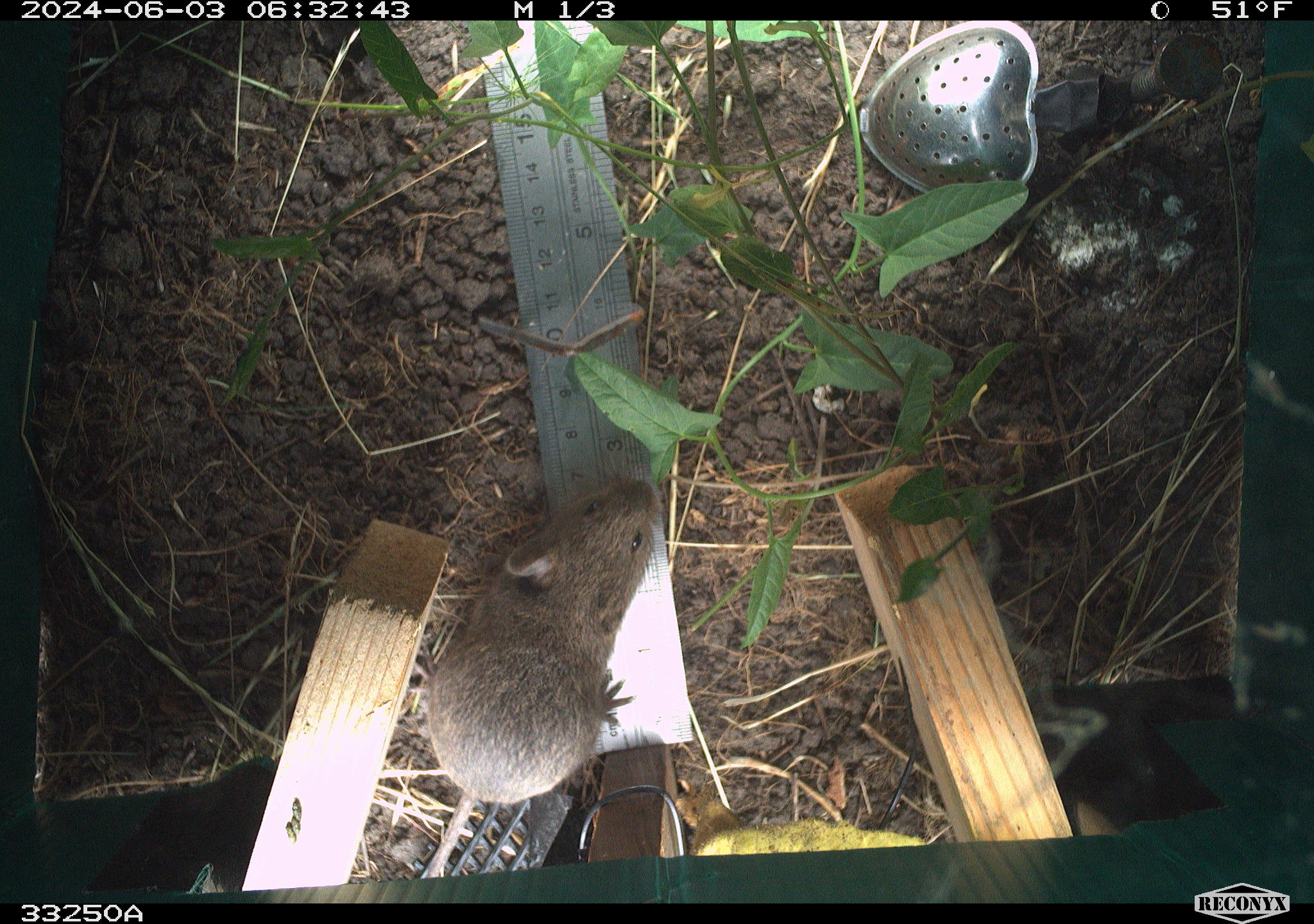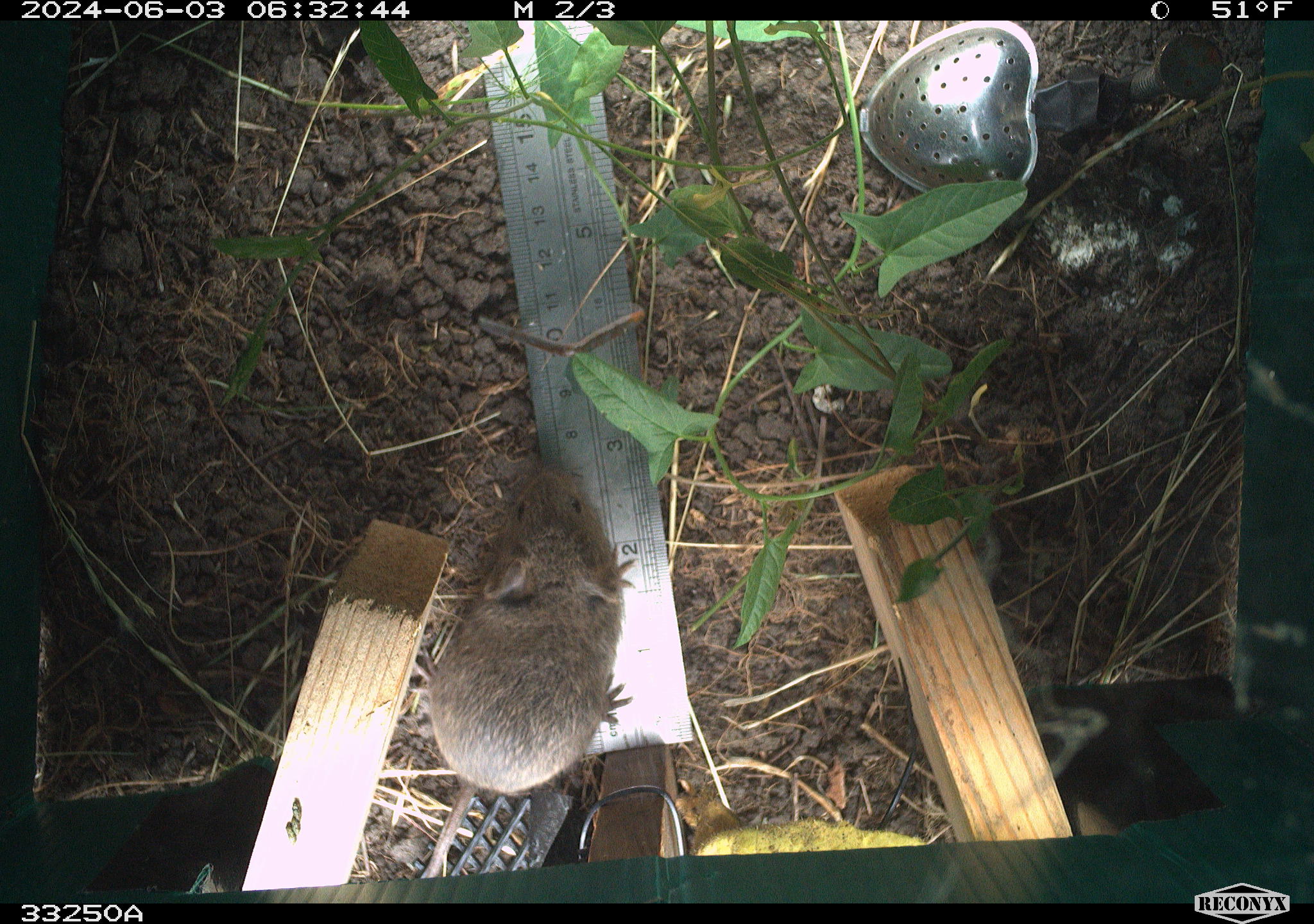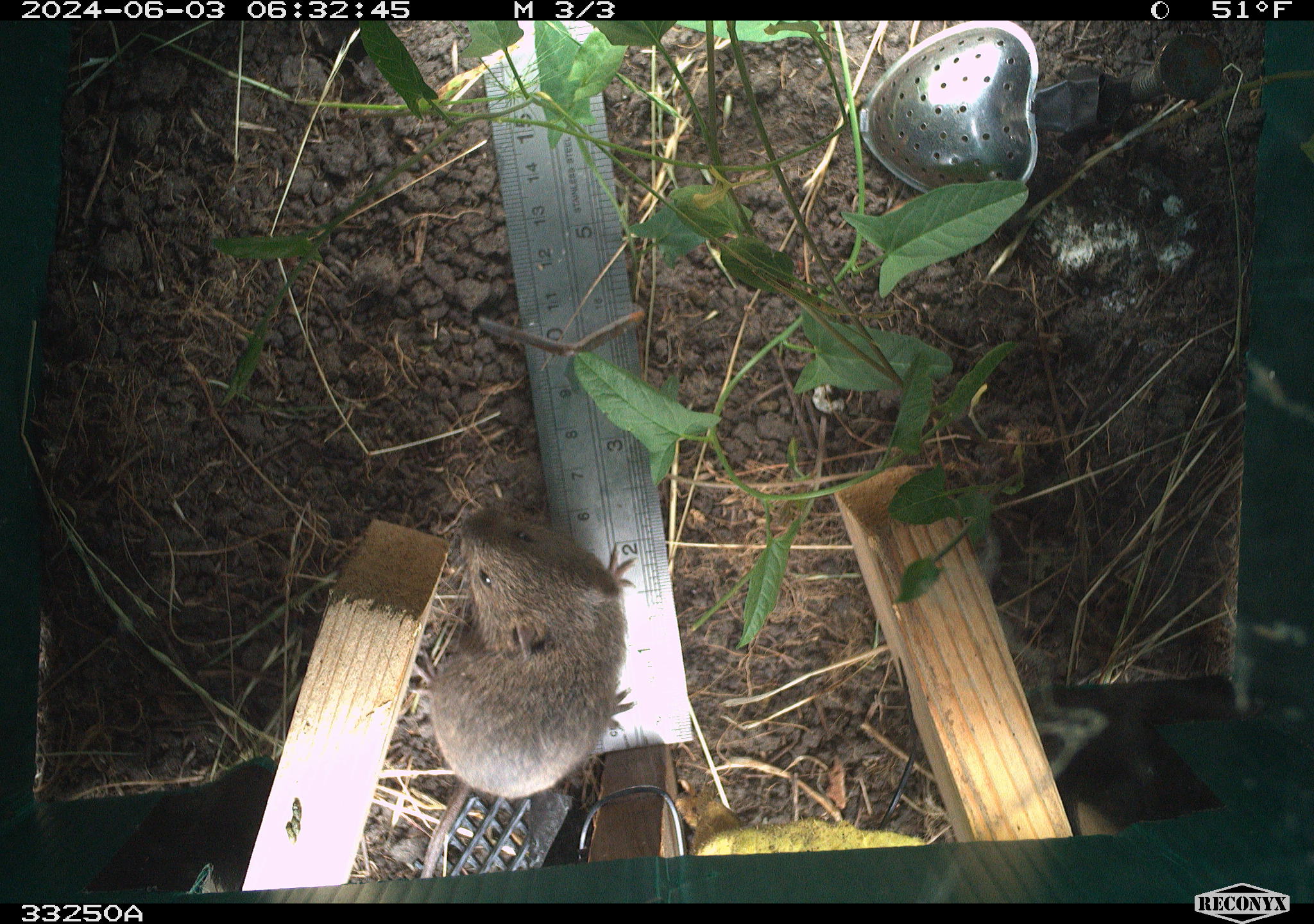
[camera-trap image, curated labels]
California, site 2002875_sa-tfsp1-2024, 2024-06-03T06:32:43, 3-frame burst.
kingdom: Animalia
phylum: Chordata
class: Mammalia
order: Rodentia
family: Cricetidae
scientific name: Arvicolinae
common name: voles, lemmings, and muskrats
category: arvicolinae subfamily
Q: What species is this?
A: Arvicolinae subfamily (voles, lemmings, and muskrats) (Arvicolinae).